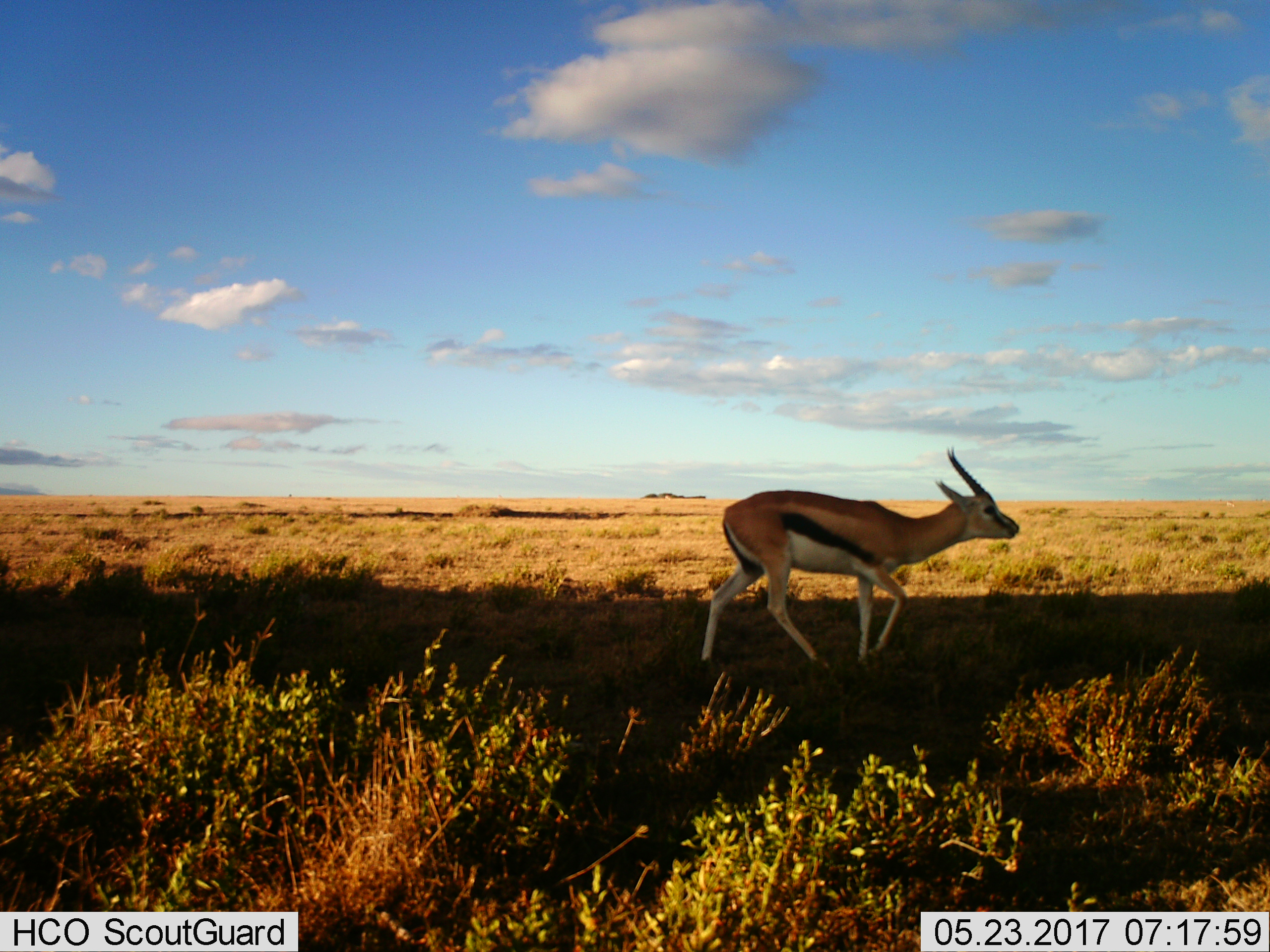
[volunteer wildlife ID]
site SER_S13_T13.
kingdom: Animalia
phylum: Chordata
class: Mammalia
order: Artiodactyla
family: Bovidae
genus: Eudorcas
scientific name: Eudorcas thomsonii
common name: thomson's gazelle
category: gazellethomsons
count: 1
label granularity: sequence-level